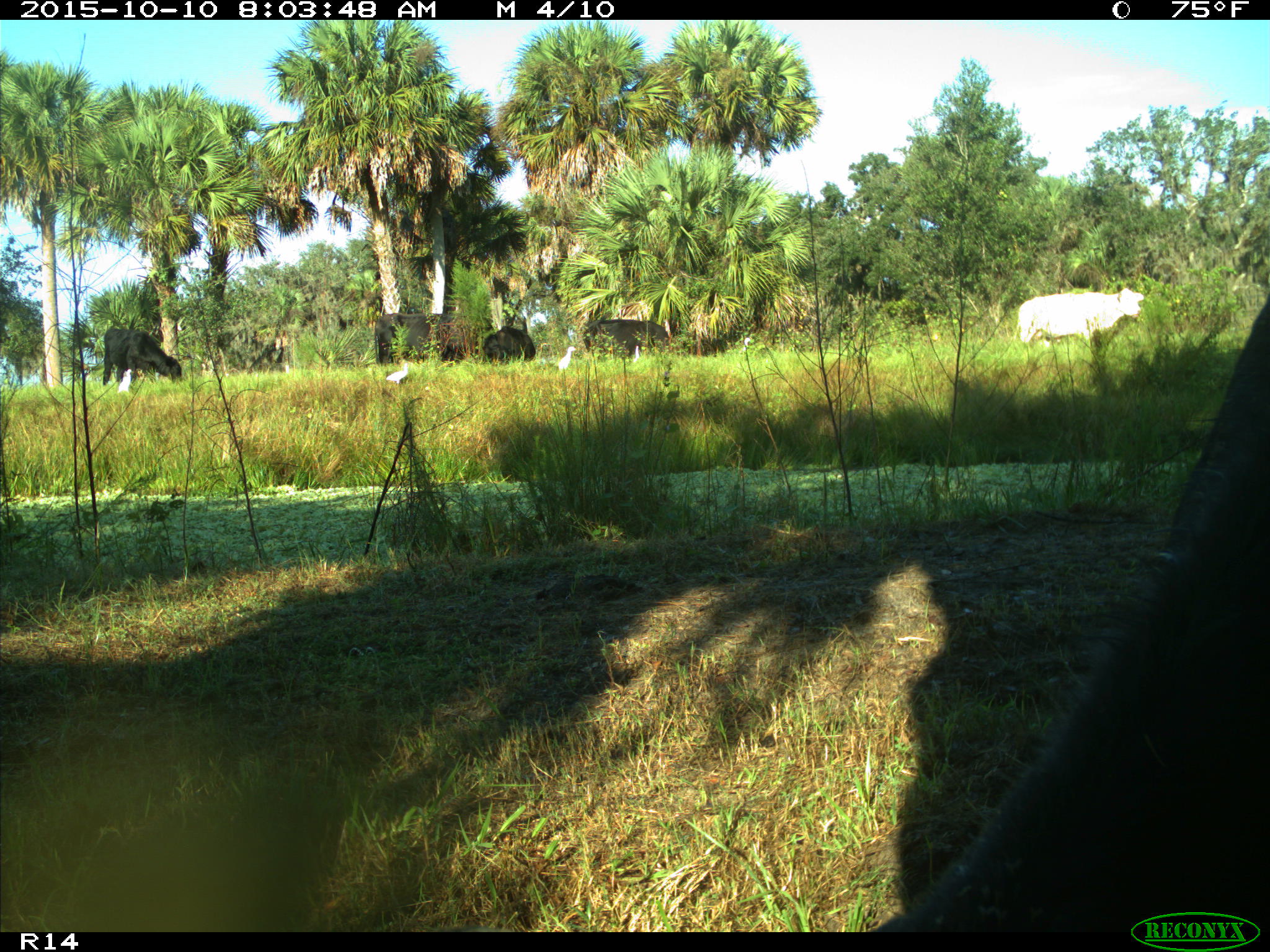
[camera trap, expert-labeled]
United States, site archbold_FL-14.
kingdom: Animalia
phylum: Chordata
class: Mammalia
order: Artiodactyla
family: Bovidae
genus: Bos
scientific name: Bos taurus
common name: domestic cow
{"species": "Bos taurus (domestic cow)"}